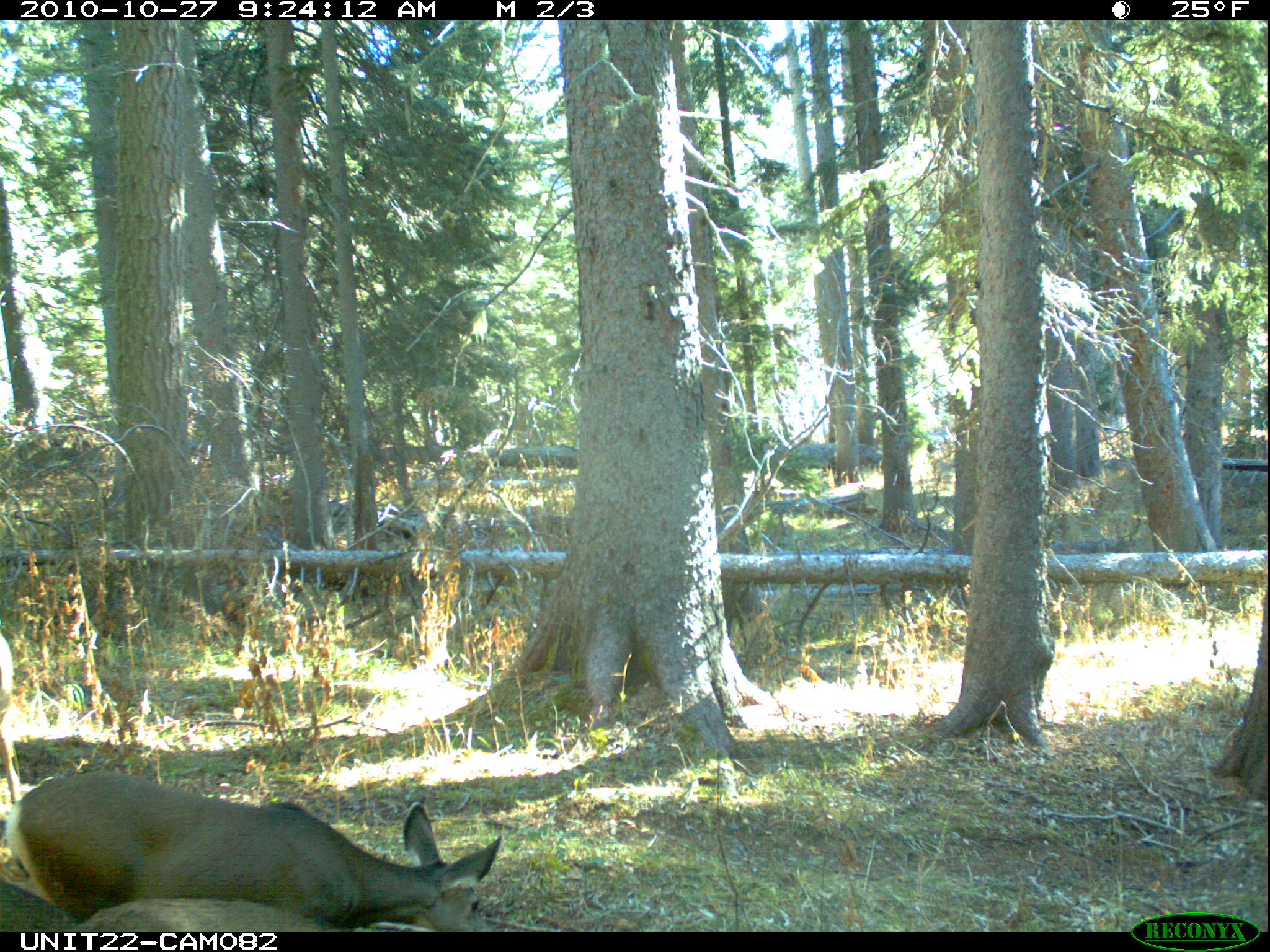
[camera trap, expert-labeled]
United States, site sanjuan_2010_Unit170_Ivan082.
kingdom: Animalia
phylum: Chordata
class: Mammalia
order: Artiodactyla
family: Cervidae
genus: Odocoileus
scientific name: Odocoileus hemionus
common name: mule deer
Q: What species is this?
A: Odocoileus hemionus (mule deer).